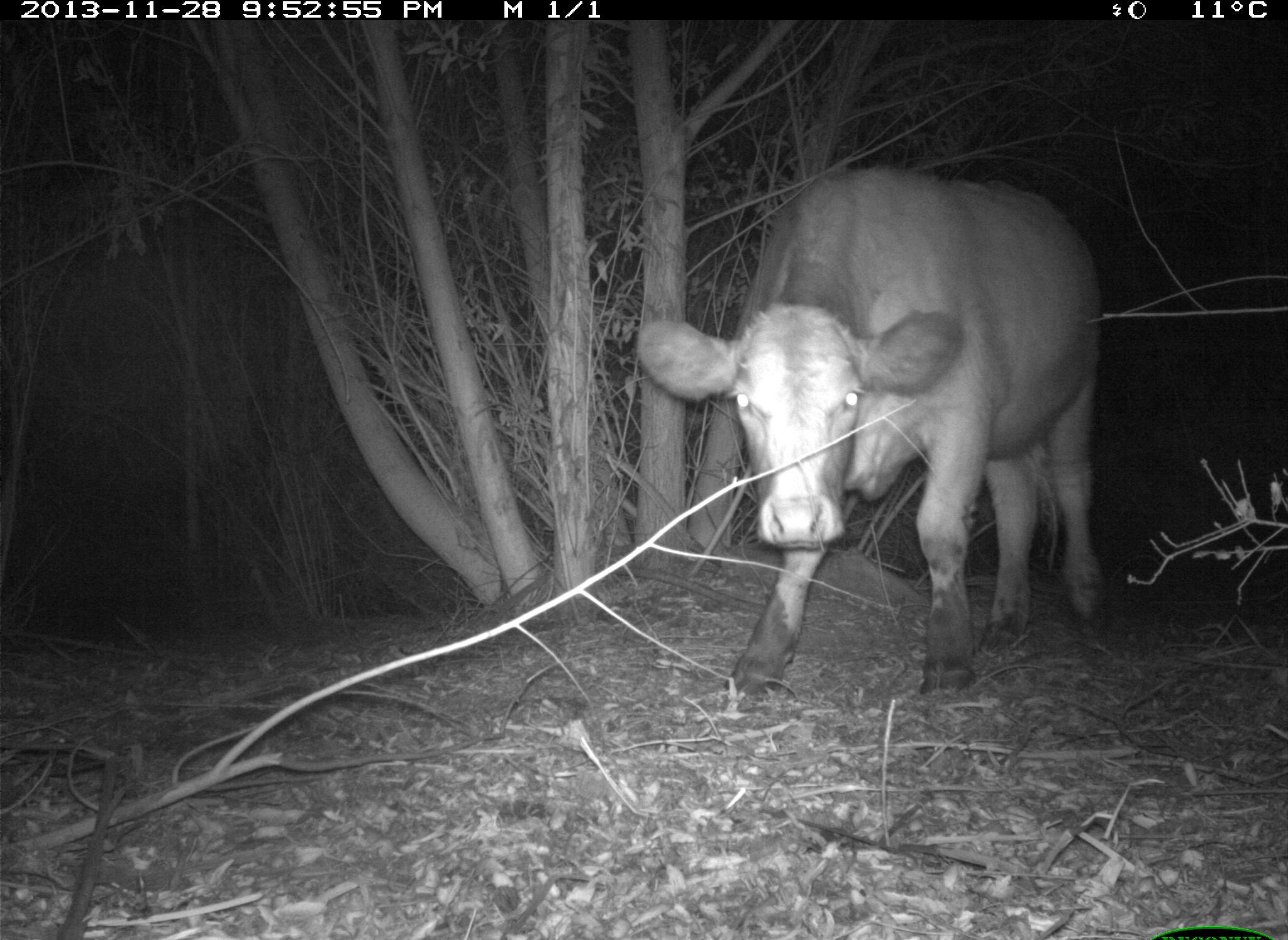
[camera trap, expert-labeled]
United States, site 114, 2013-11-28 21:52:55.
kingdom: Animalia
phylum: Chordata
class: Mammalia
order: Artiodactyla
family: Bovidae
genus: Bos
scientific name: Bos taurus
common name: cow